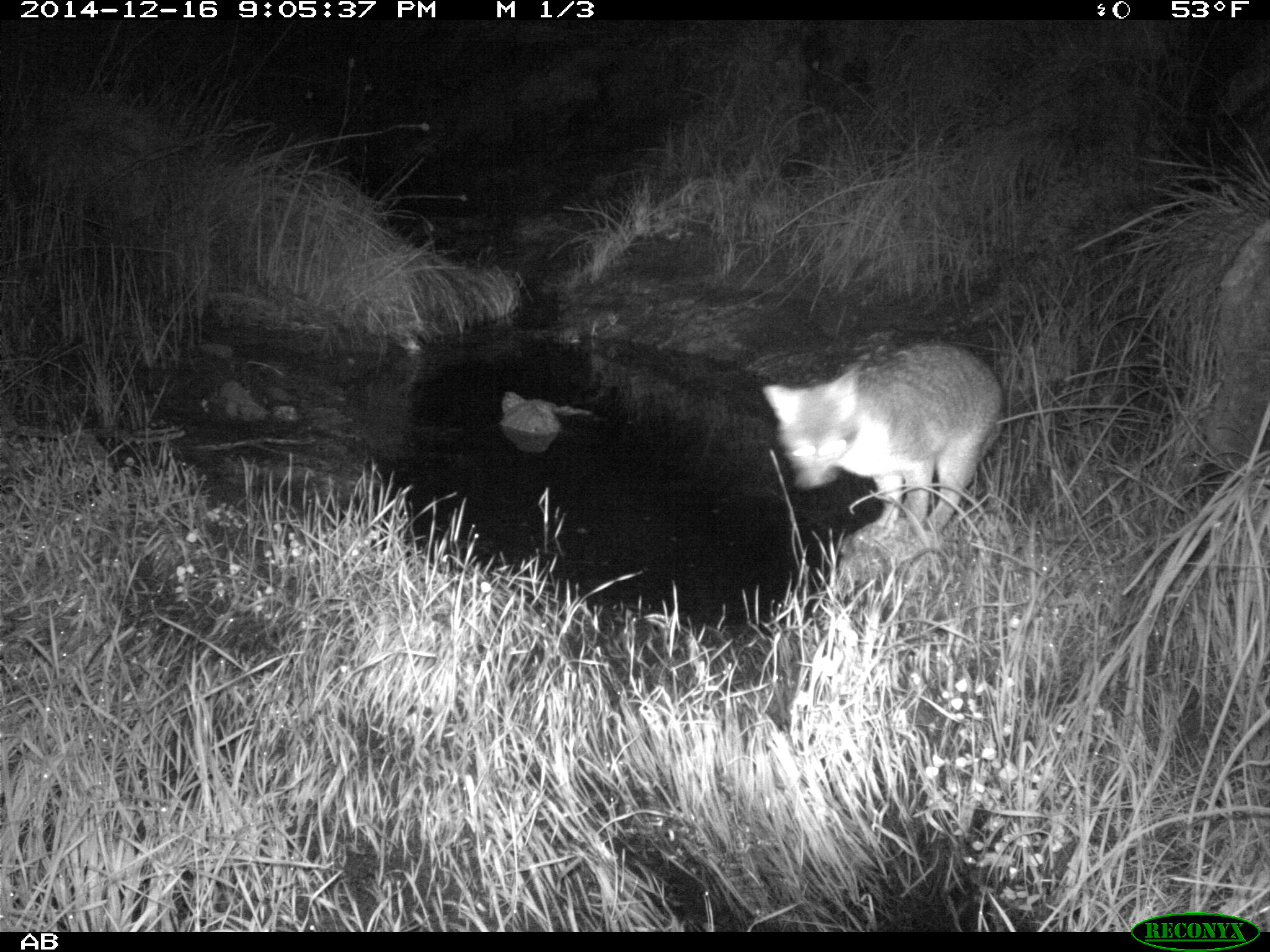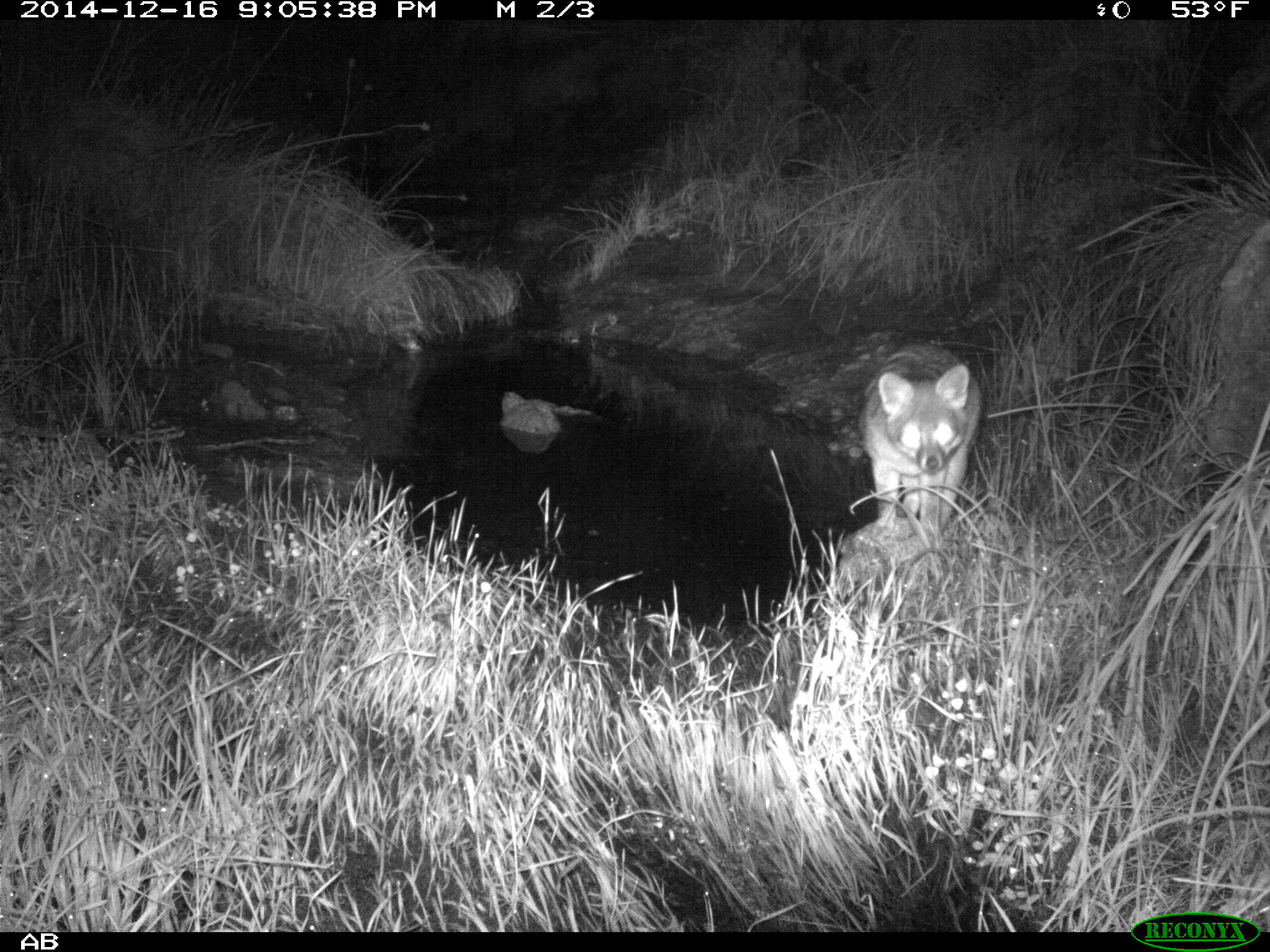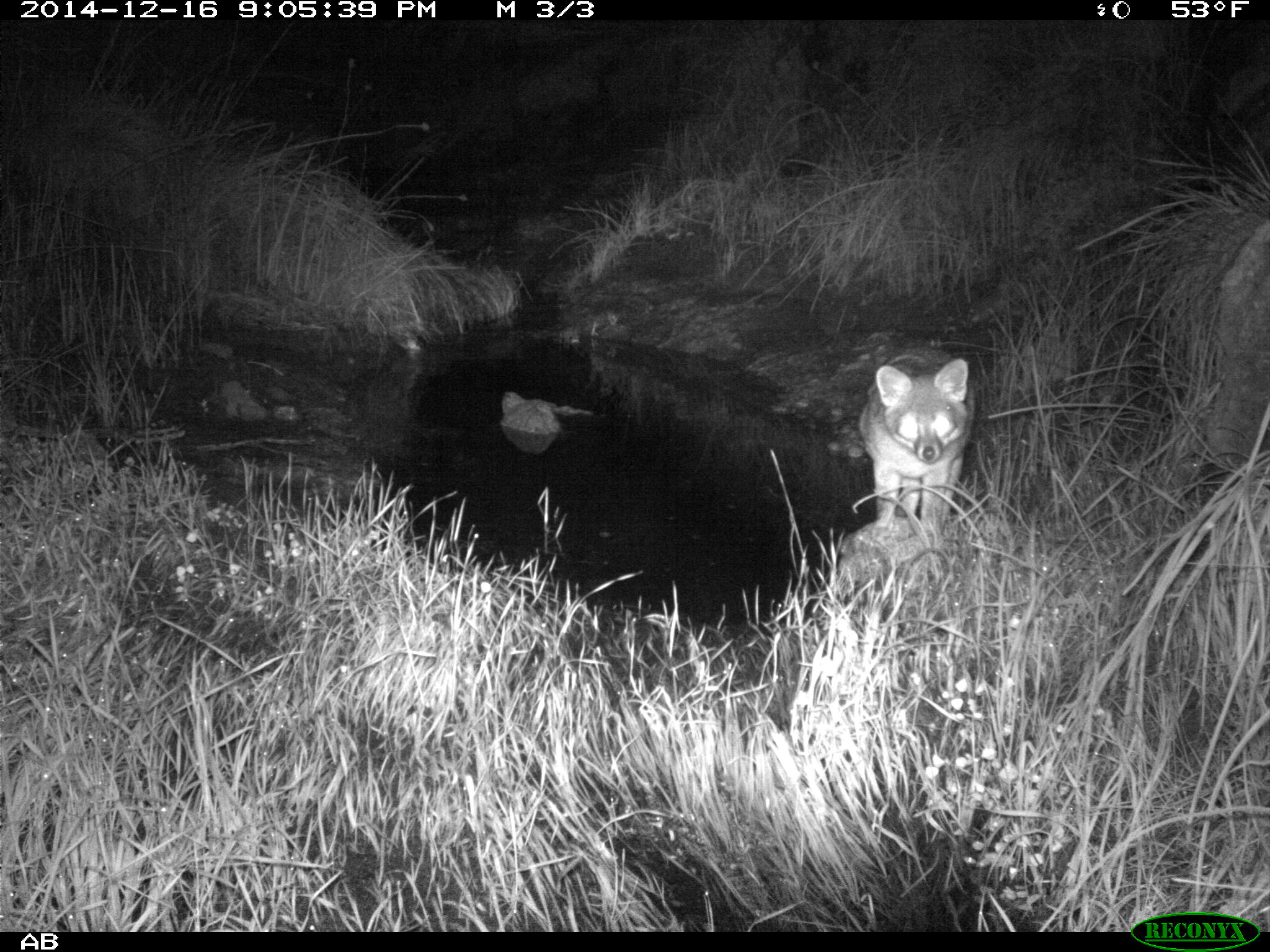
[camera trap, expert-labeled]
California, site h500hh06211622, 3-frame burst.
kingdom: Animalia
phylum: Chordata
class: Mammalia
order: Carnivora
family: Canidae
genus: Urocyon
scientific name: Urocyon littoralis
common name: island fox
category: fox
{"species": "fox (island fox) (Urocyon littoralis)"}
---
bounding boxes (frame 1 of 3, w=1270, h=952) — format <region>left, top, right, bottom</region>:
fox: <region>762, 341, 1003, 539</region>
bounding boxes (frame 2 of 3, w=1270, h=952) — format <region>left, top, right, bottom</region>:
fox: <region>854, 339, 985, 545</region>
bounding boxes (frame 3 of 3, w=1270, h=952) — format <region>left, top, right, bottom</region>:
fox: <region>858, 345, 974, 527</region>